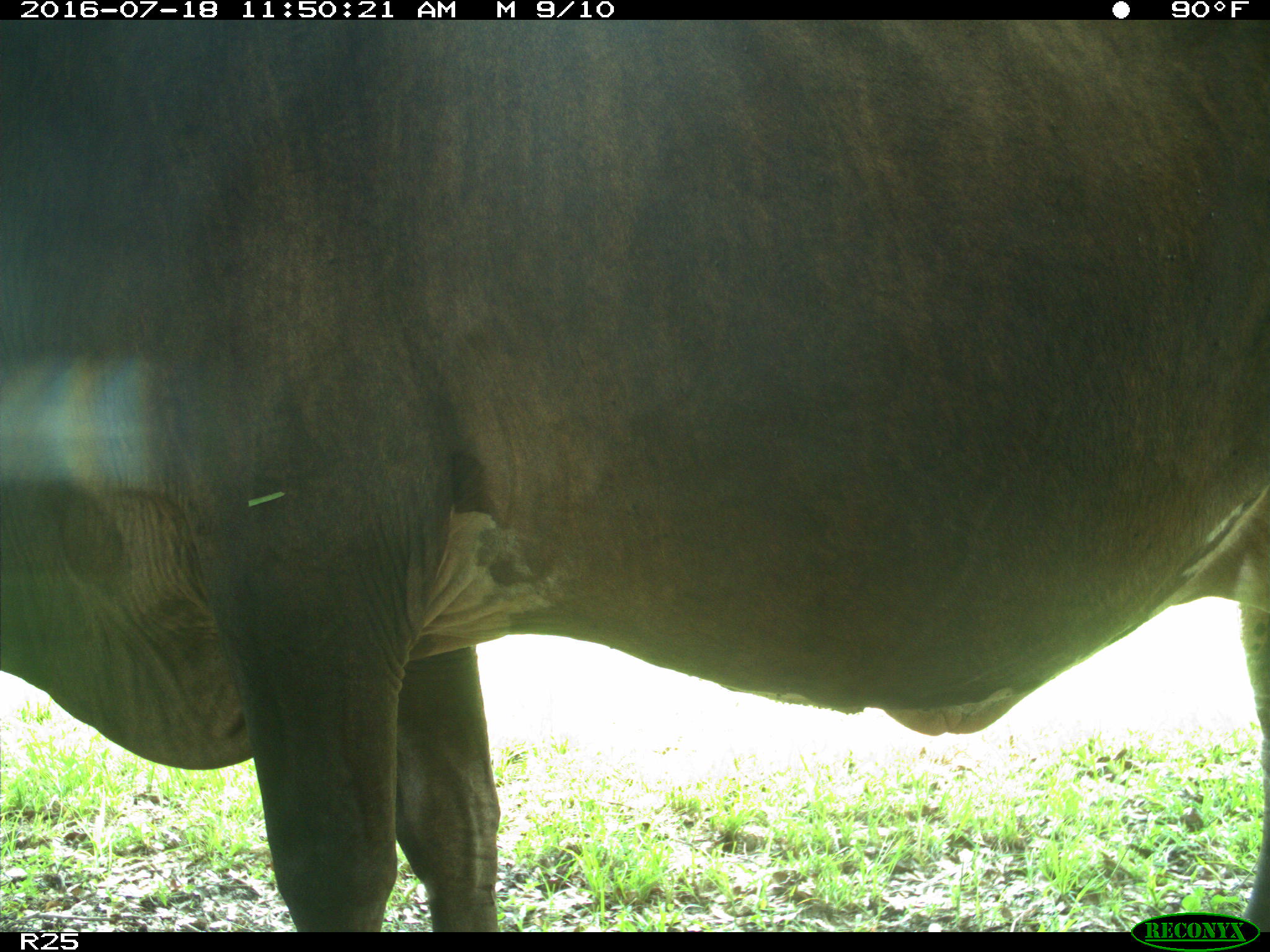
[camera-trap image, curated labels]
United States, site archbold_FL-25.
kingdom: Animalia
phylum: Chordata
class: Mammalia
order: Artiodactyla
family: Bovidae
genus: Bos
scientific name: Bos taurus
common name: domestic cow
Bos taurus (domestic cow).